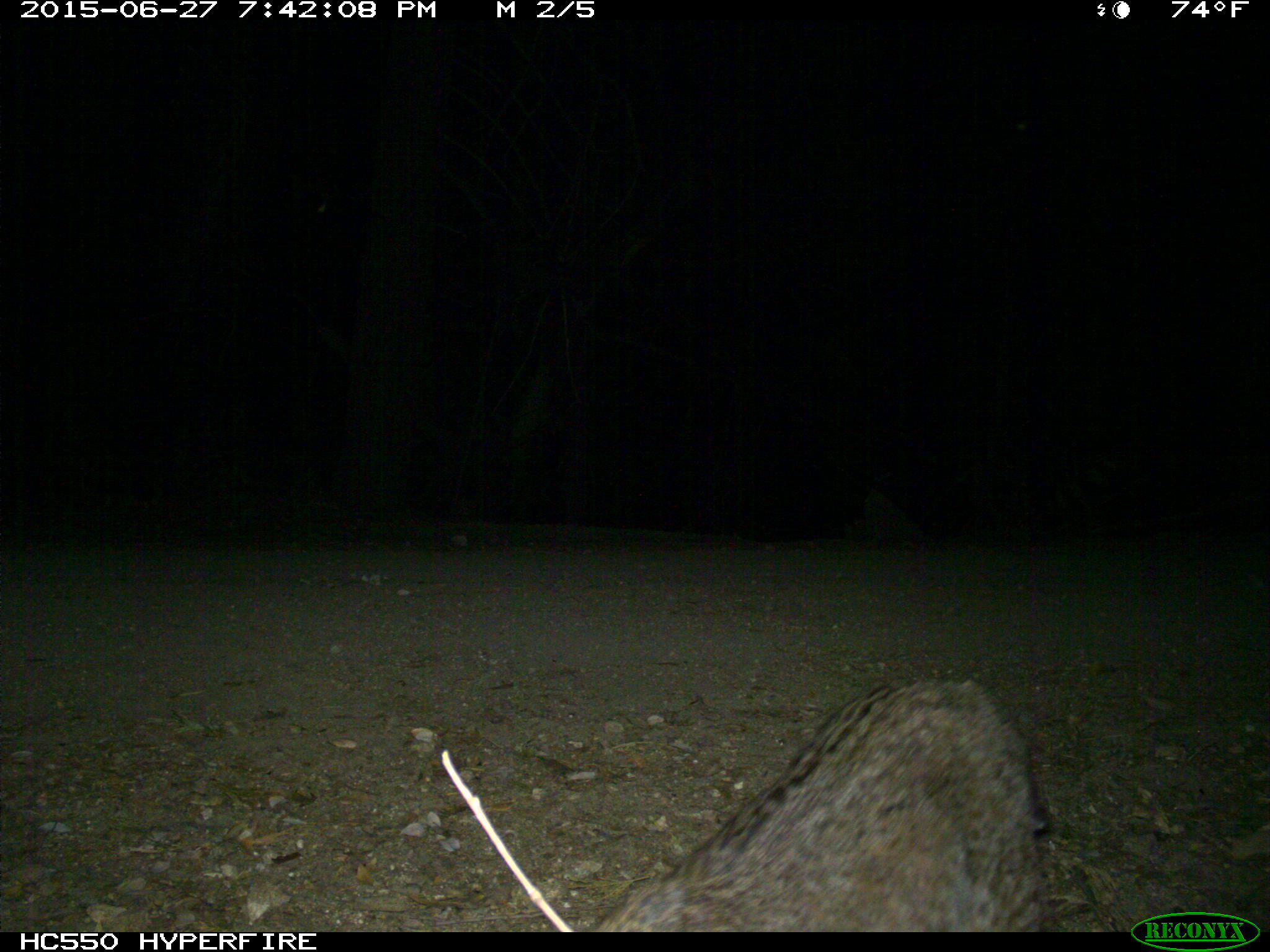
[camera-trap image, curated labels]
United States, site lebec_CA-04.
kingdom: Animalia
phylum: Chordata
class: Mammalia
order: Carnivora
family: Felidae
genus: Lynx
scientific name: Lynx rufus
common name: bobcat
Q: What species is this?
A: Lynx rufus (bobcat).